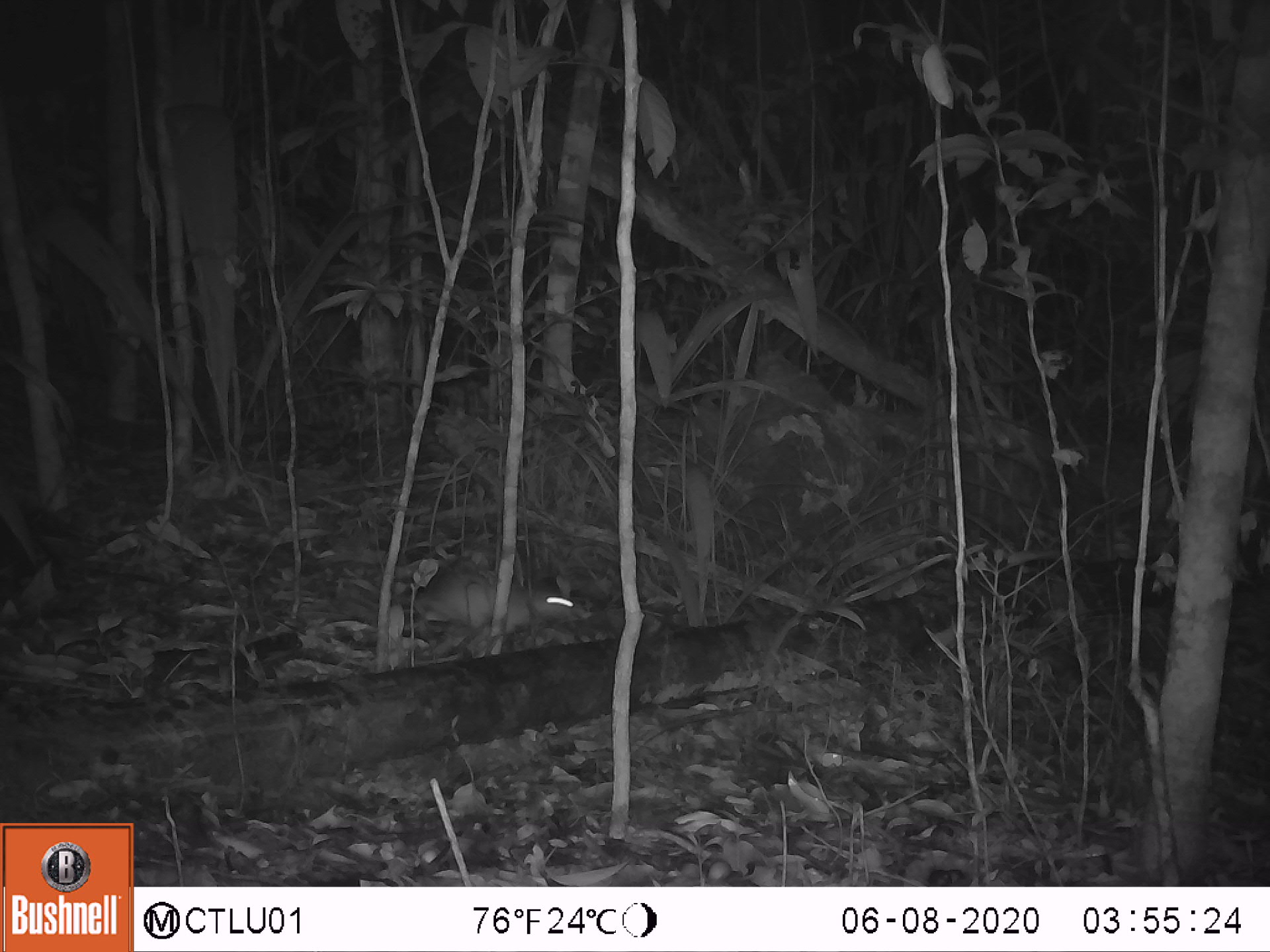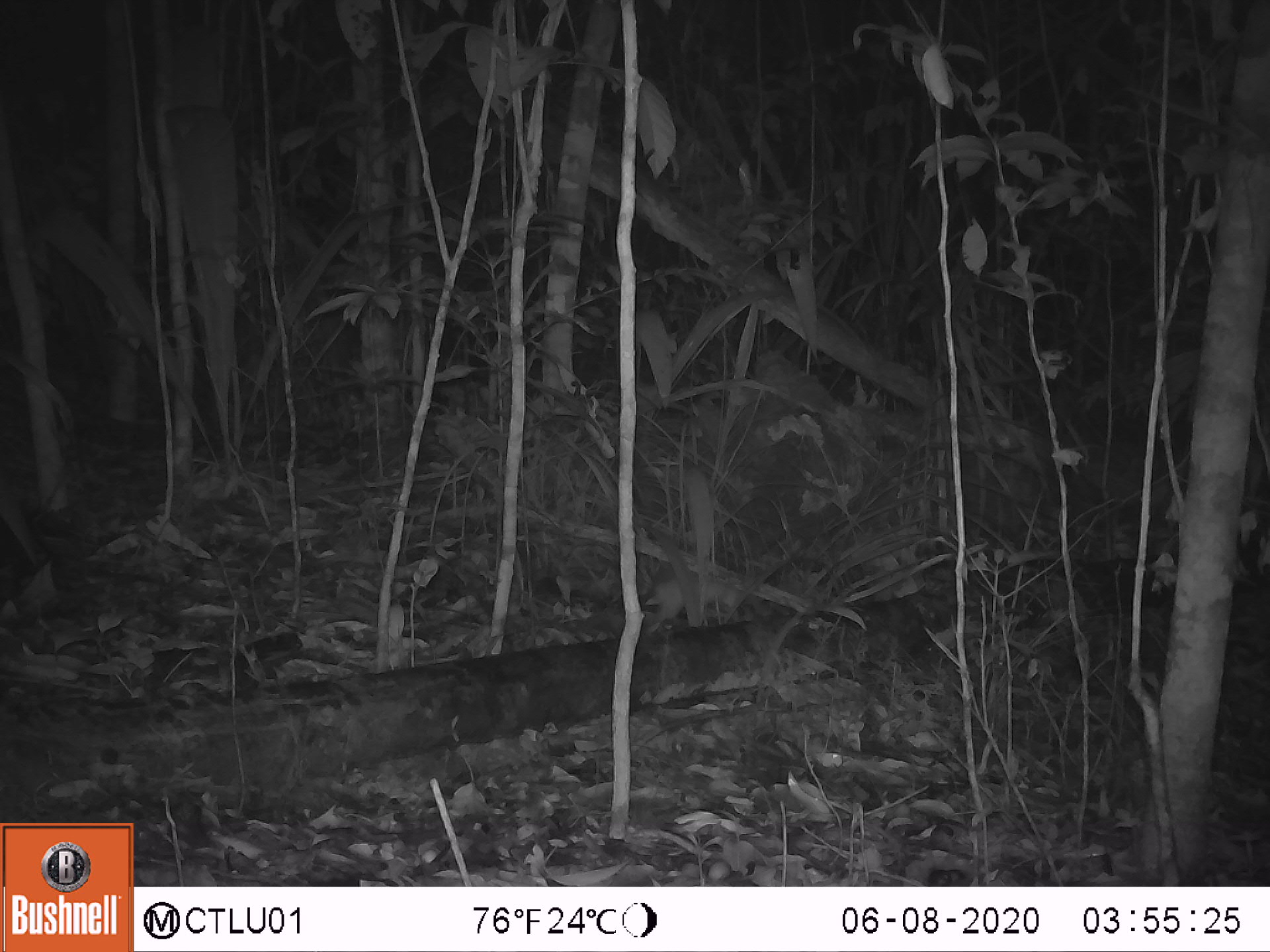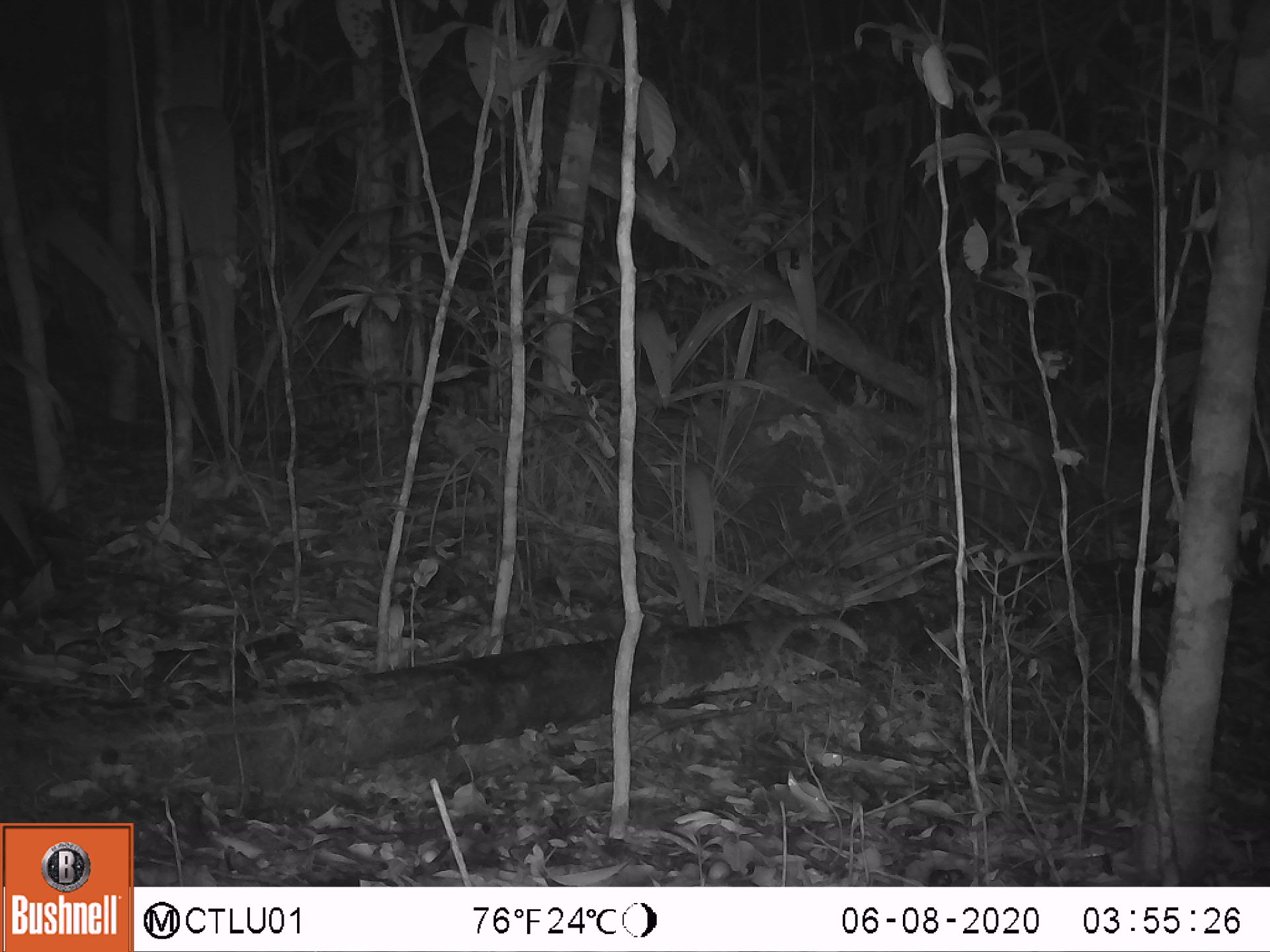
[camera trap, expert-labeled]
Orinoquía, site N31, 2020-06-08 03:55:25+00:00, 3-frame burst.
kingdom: Animalia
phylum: Chordata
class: Mammalia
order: Rodentia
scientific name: Rodentia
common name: rodent